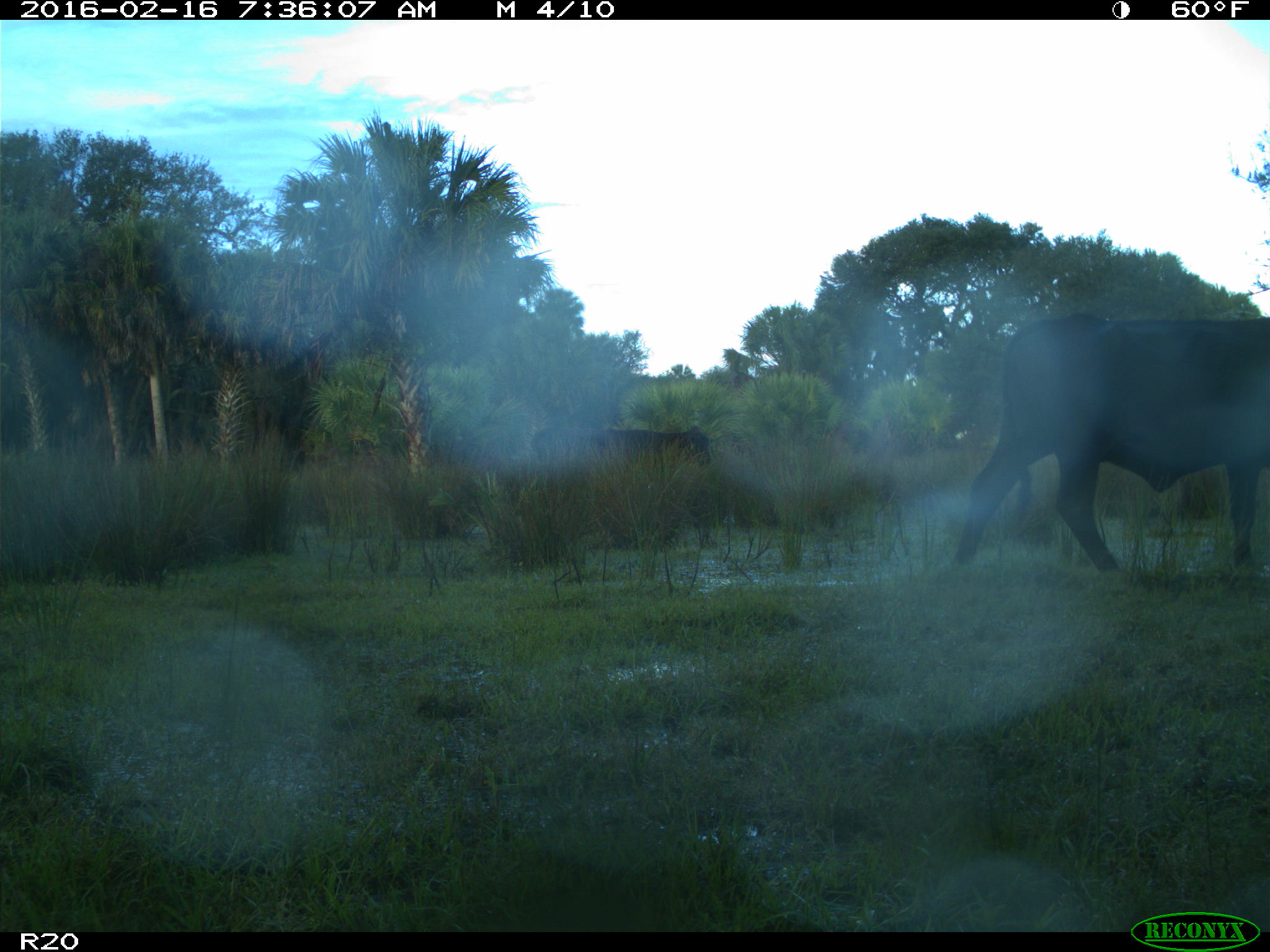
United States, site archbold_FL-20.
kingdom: Animalia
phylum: Chordata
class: Mammalia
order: Artiodactyla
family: Bovidae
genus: Bos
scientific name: Bos taurus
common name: domestic cow